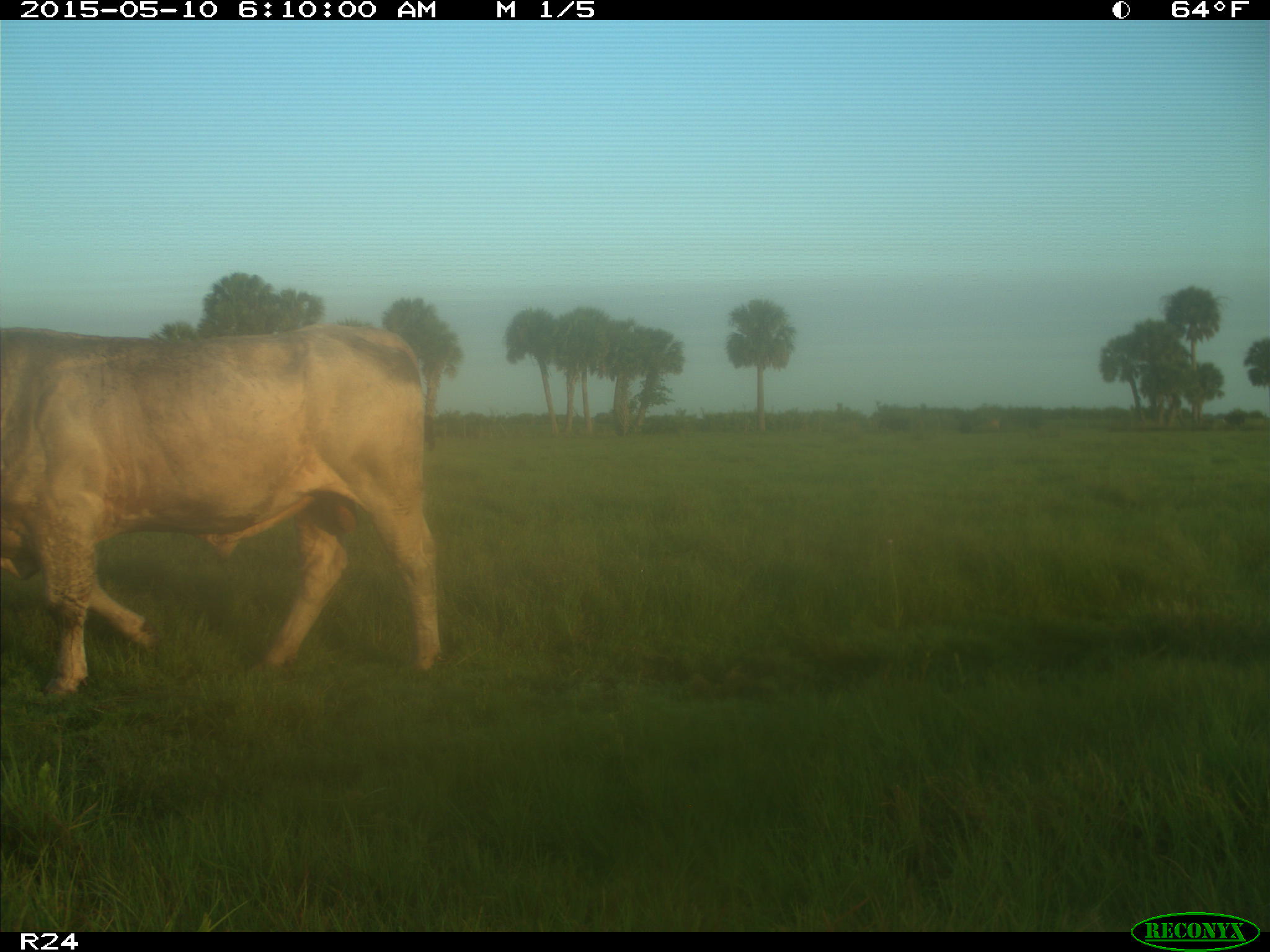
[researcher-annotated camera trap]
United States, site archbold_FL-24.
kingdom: Animalia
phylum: Chordata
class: Mammalia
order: Artiodactyla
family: Bovidae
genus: Bos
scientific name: Bos taurus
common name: domestic cow